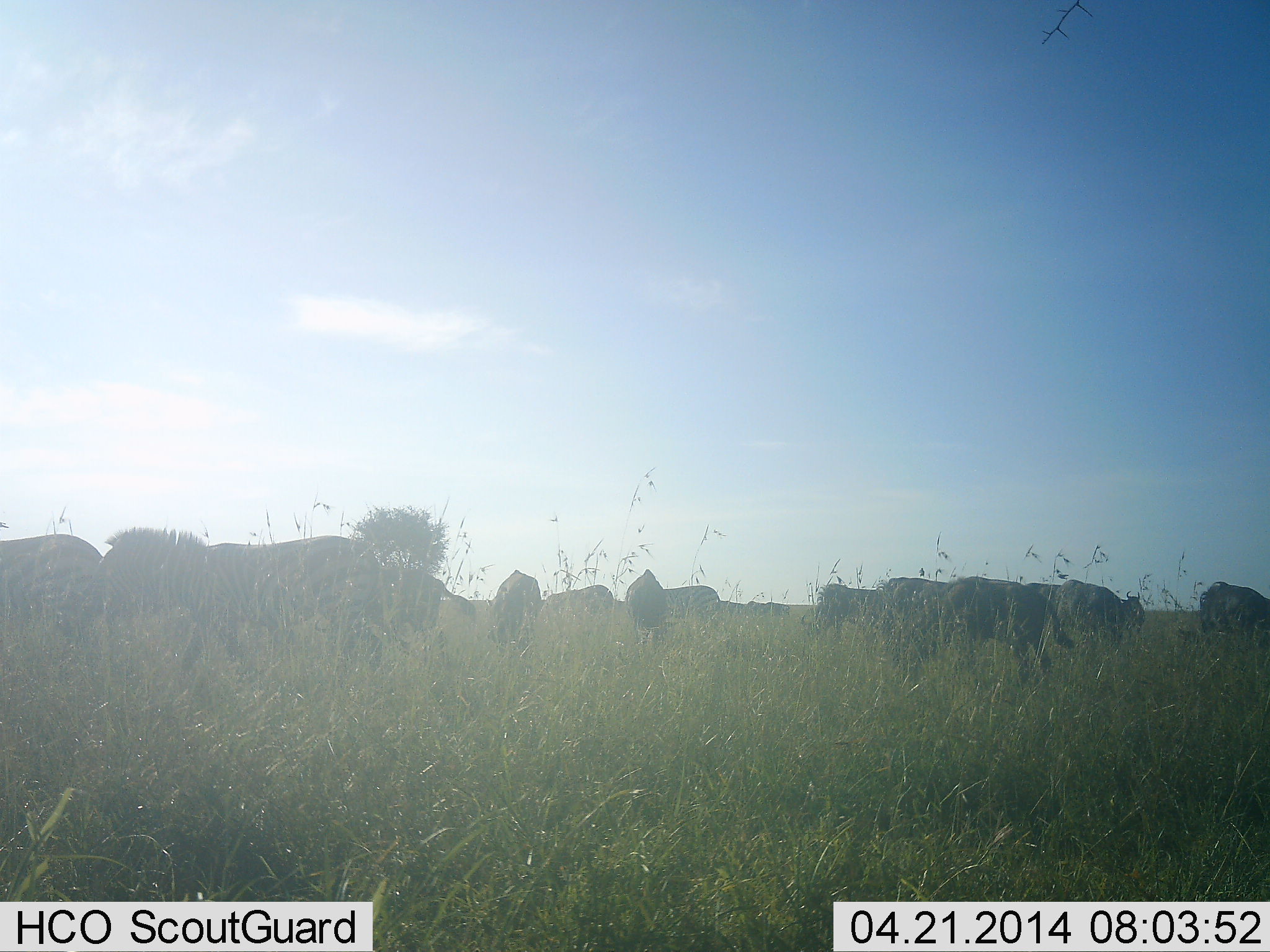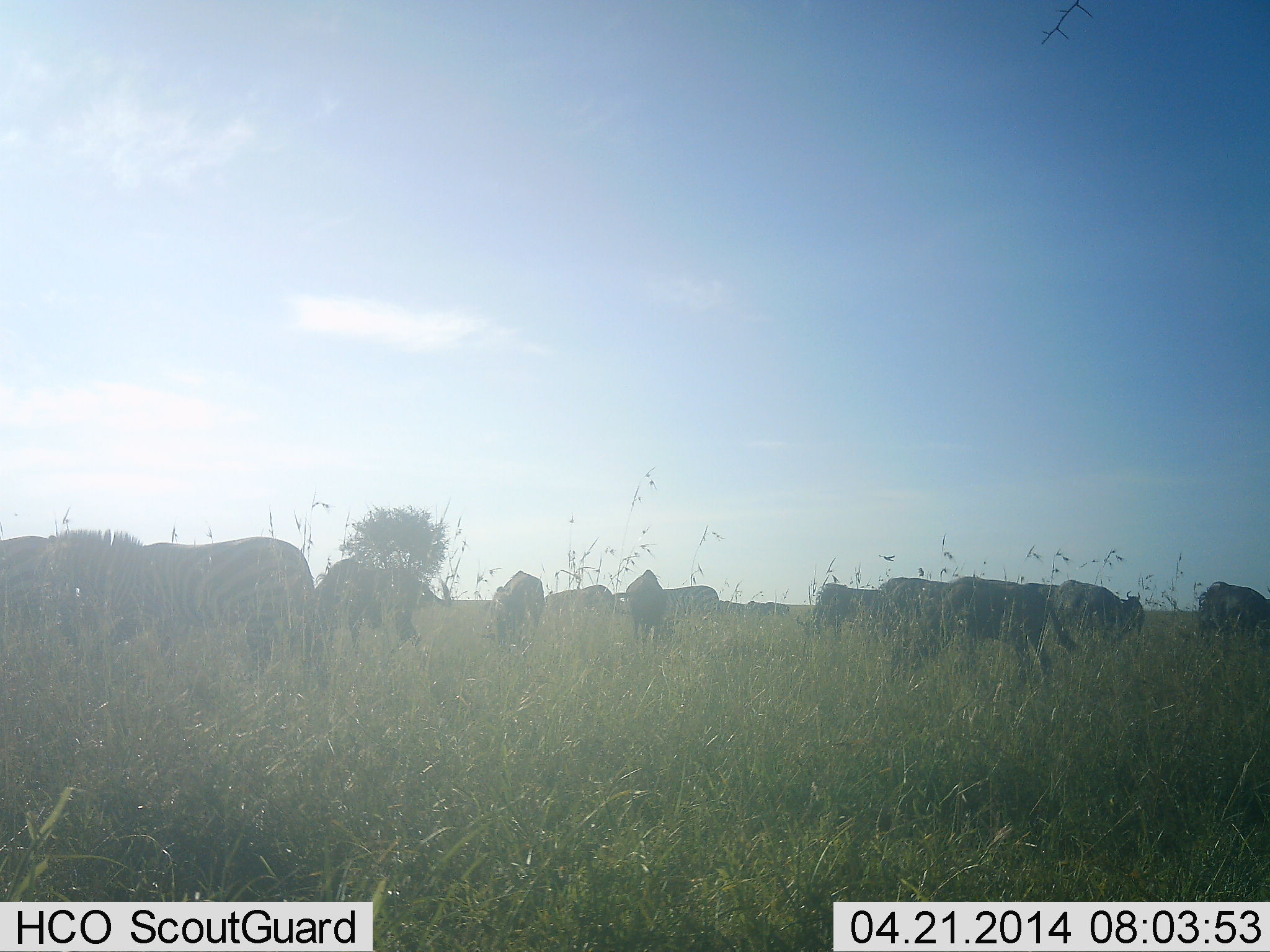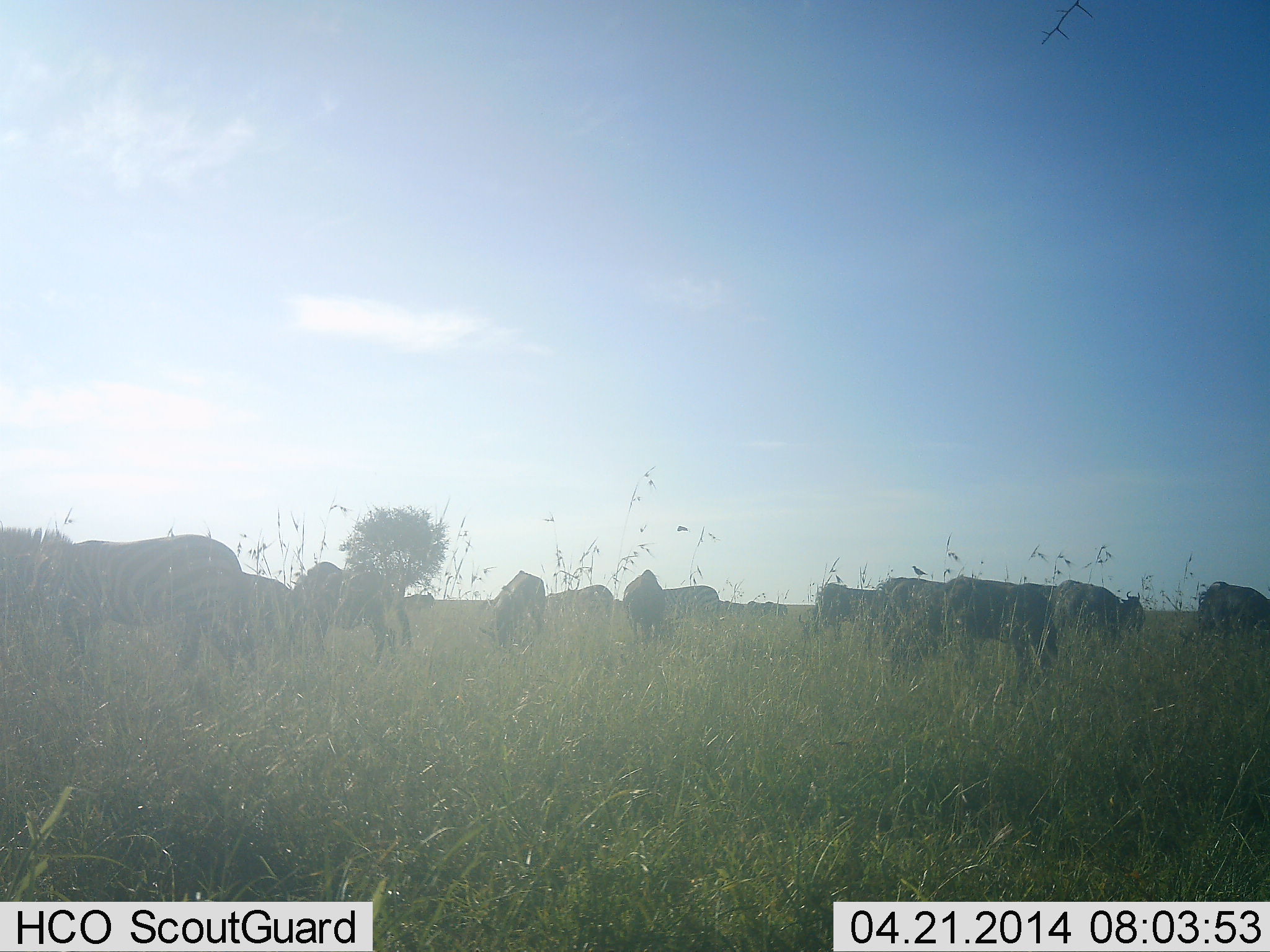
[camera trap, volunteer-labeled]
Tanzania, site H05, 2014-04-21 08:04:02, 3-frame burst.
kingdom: Animalia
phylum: Chordata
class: Mammalia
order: Artiodactyla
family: Bovidae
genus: Connochaetes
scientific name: Connochaetes taurinus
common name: blue wildebeest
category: wildebeest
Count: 11-50.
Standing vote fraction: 50%.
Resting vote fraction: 7%.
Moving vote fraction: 36%.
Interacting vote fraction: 0%.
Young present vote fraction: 0%.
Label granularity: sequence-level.